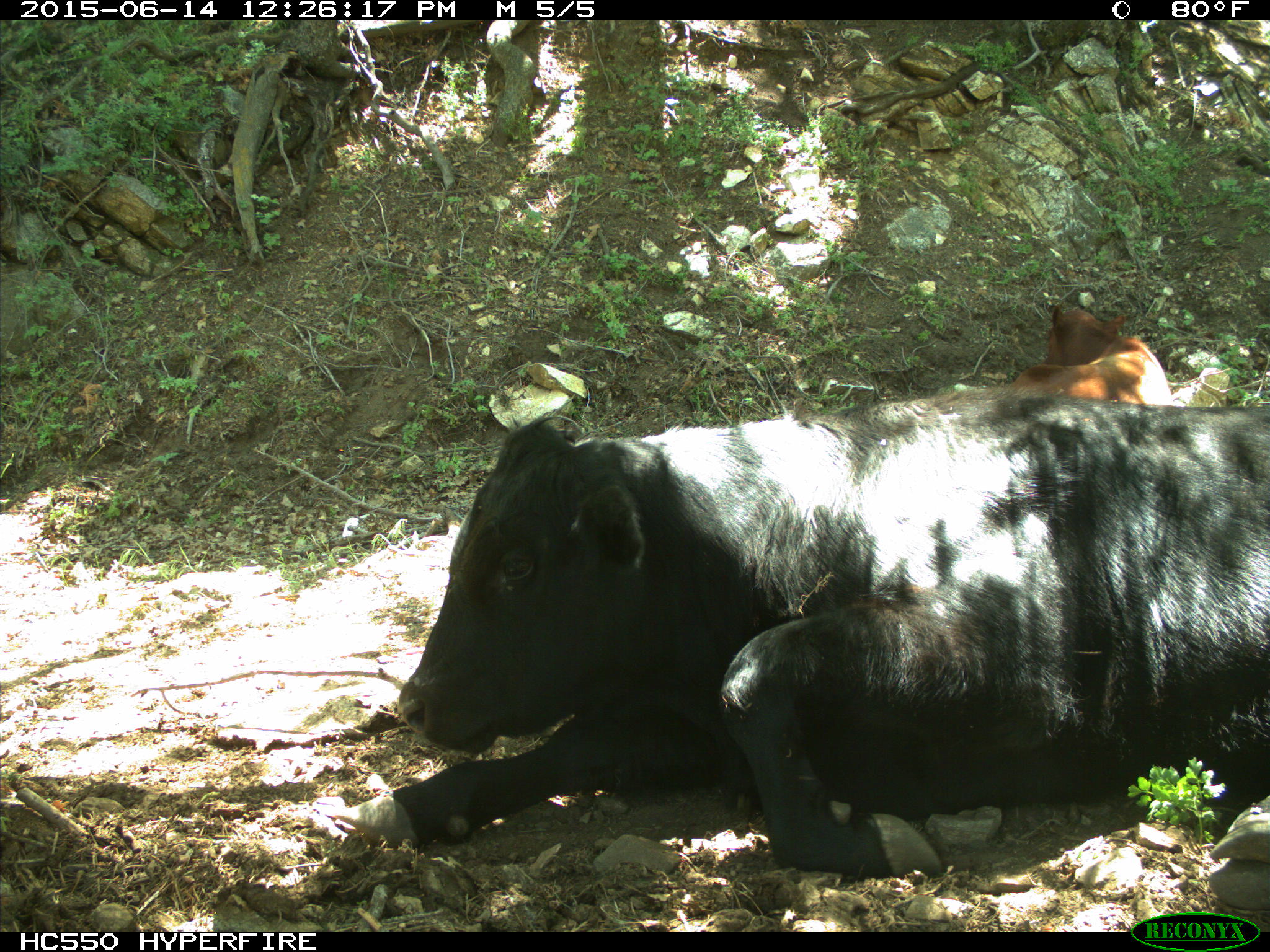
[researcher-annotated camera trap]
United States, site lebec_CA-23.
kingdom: Animalia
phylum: Chordata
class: Mammalia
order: Artiodactyla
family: Bovidae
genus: Bos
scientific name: Bos taurus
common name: domestic cow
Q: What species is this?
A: Bos taurus (domestic cow).